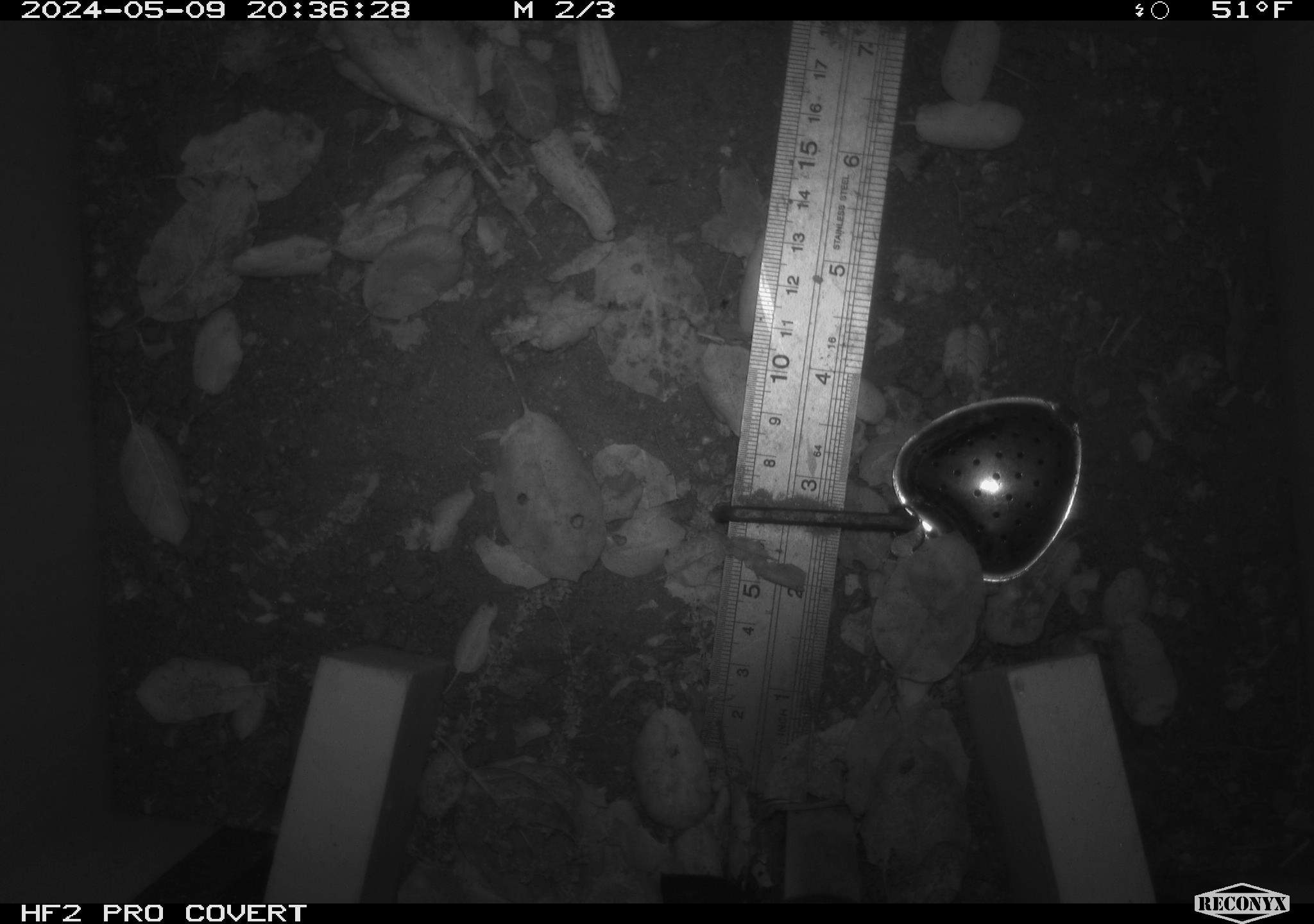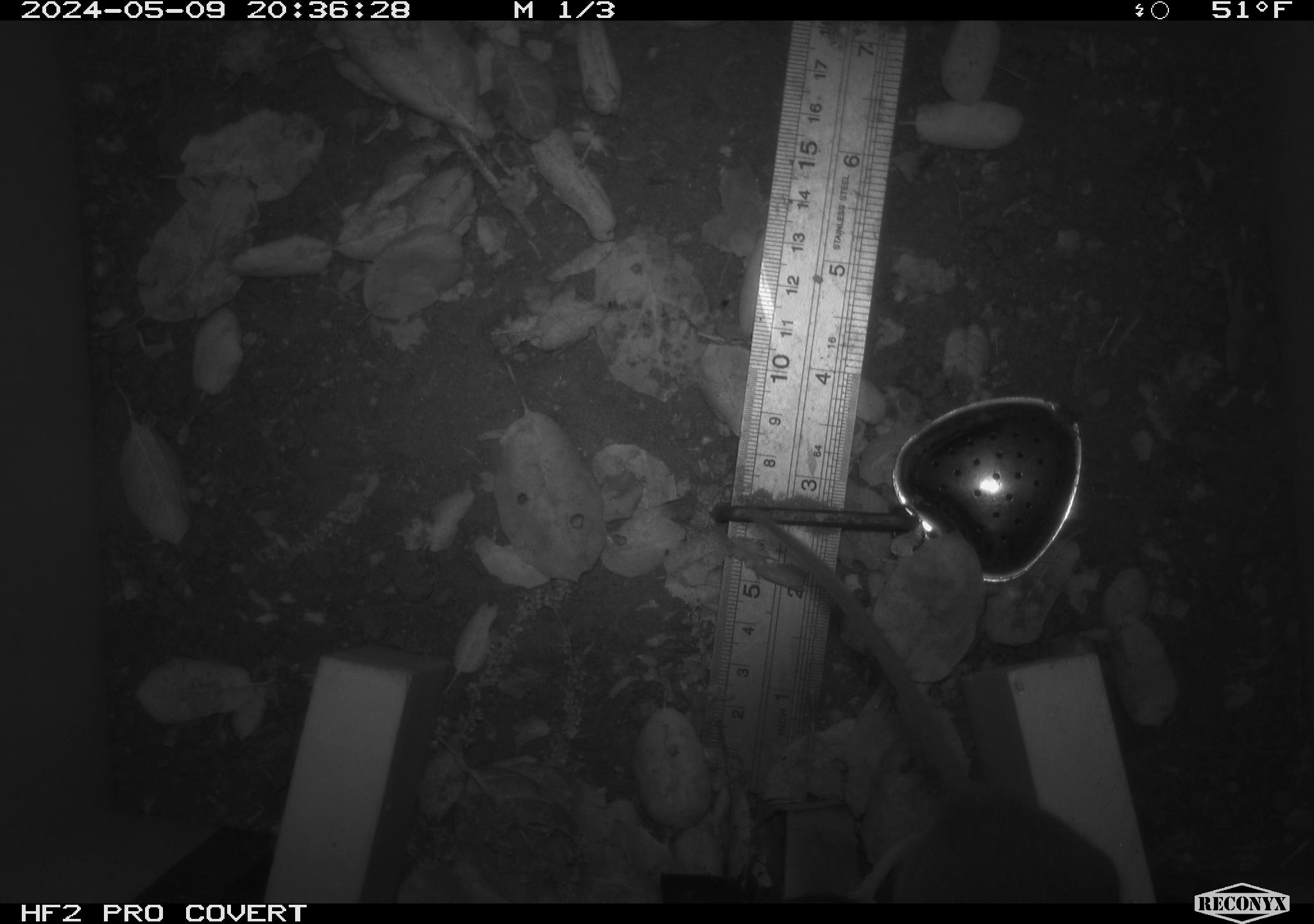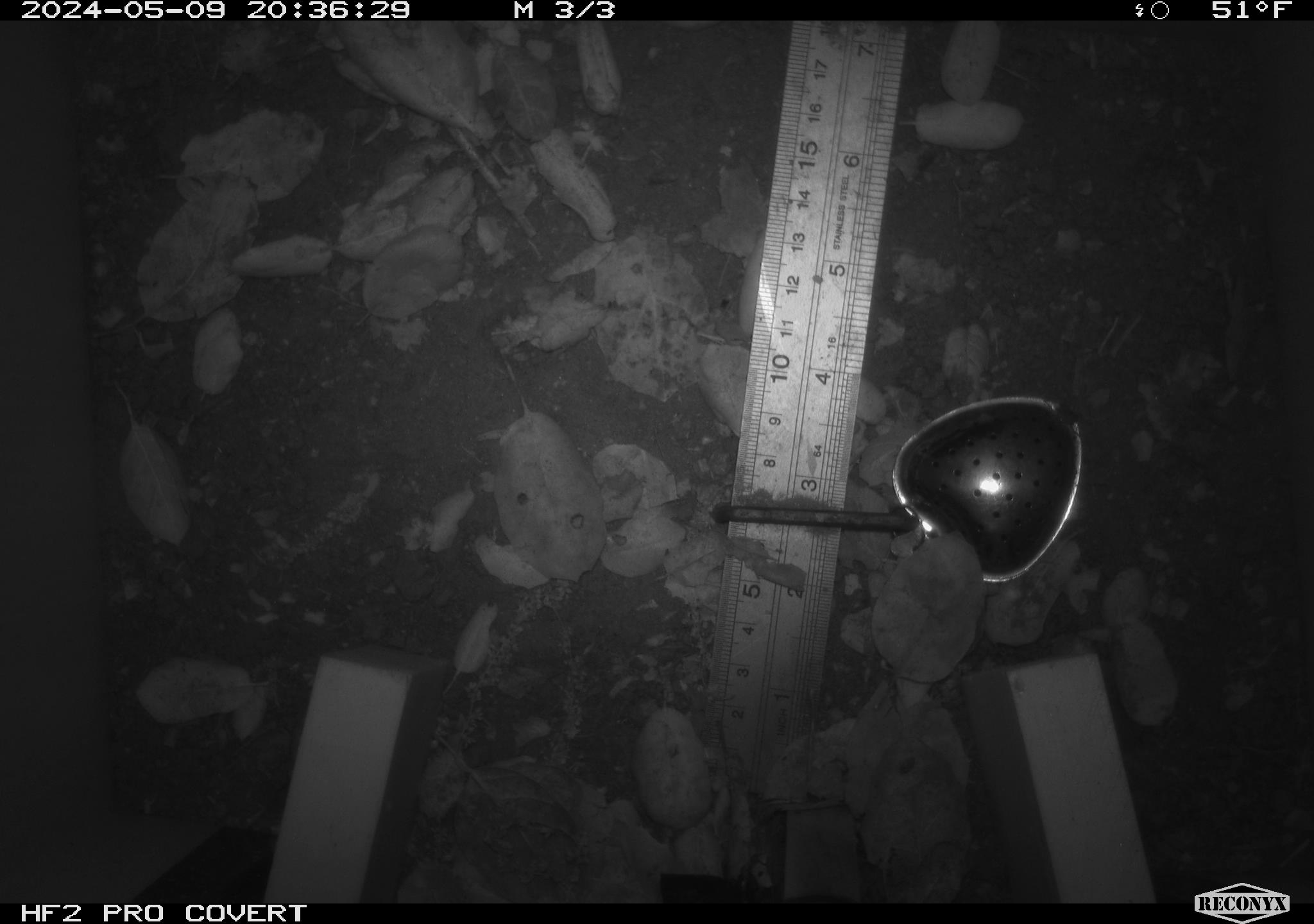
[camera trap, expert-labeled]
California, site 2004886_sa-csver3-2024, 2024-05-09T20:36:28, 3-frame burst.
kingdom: Animalia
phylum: Chordata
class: Mammalia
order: Rodentia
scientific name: Rodentia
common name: rodent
Rodent (Rodentia).